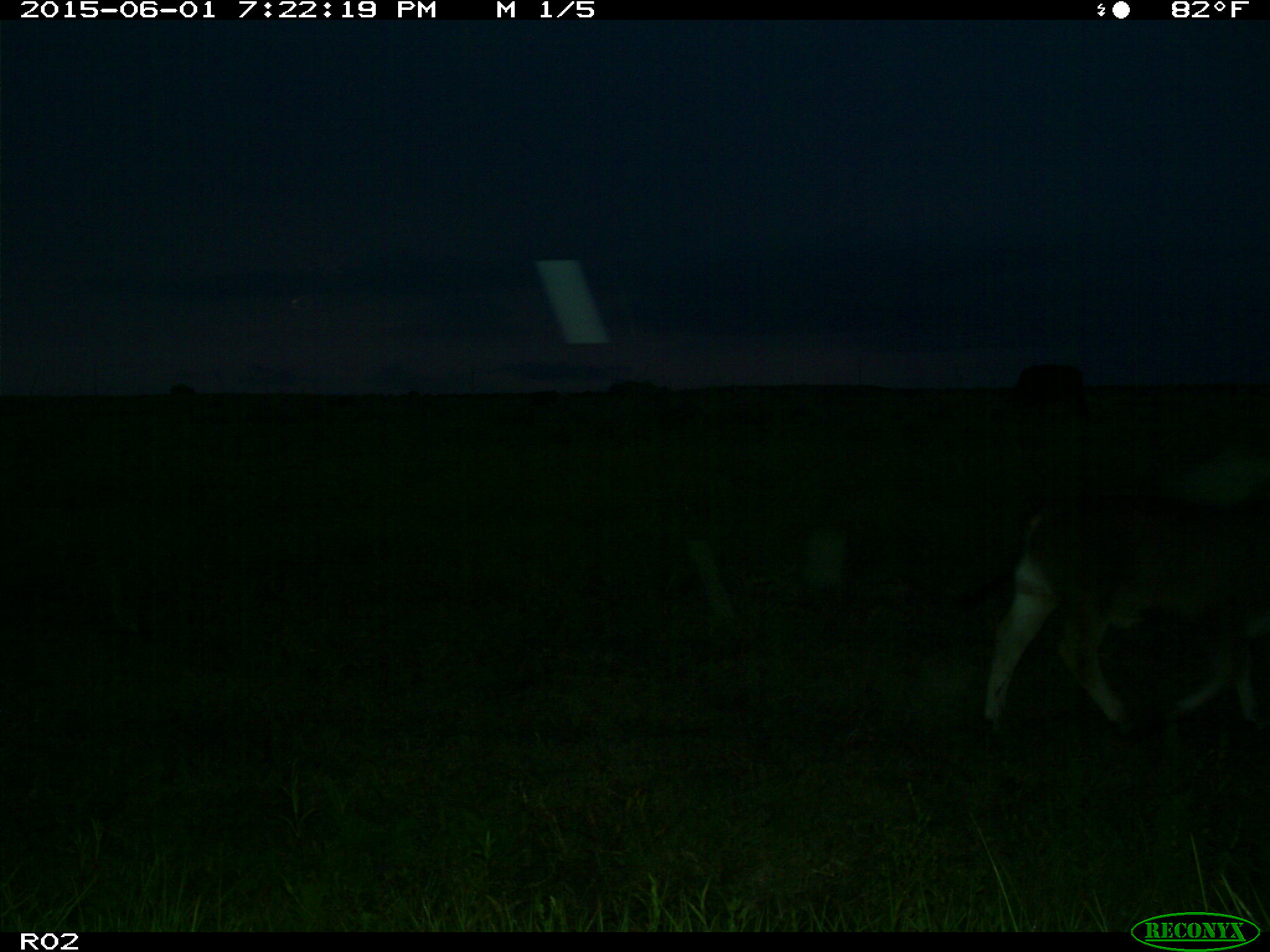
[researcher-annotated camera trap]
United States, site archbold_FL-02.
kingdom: Animalia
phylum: Chordata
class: Mammalia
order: Artiodactyla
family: Bovidae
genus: Bos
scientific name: Bos taurus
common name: domestic cow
Bos taurus (domestic cow).